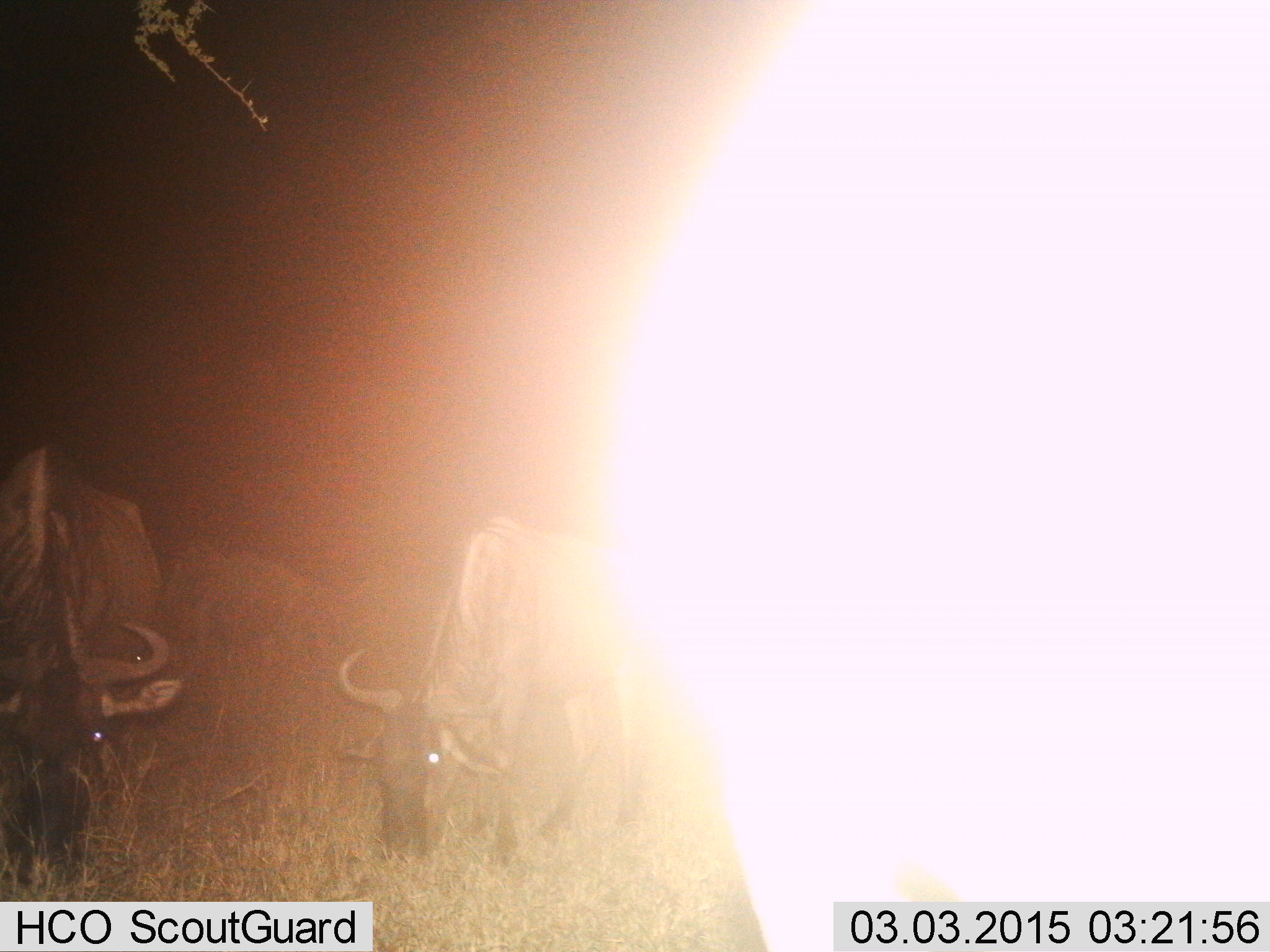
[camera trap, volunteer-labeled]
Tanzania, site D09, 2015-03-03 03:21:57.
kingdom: Animalia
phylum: Chordata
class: Mammalia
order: Artiodactyla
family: Bovidae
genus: Connochaetes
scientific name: Connochaetes taurinus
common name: blue wildebeest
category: wildebeest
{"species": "wildebeest (blue wildebeest) (Connochaetes taurinus)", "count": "3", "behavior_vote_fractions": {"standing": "60%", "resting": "0%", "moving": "0%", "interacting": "0%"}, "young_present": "0%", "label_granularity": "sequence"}